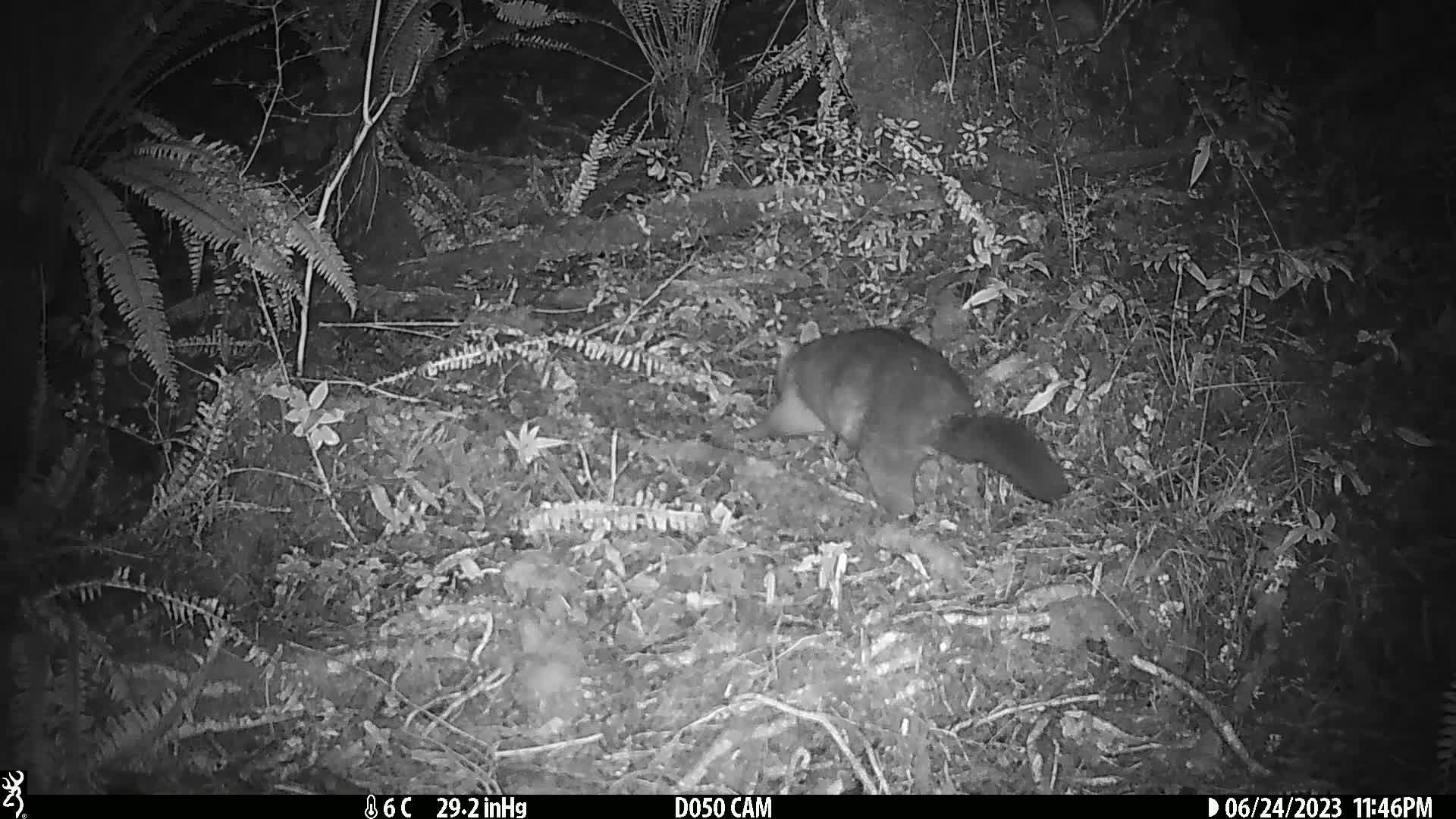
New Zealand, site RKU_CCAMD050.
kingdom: Animalia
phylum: Chordata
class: Mammalia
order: Diprotodontia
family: Phalangeridae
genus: Trichosurus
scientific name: Trichosurus vulpecula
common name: common brushtail possum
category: possum